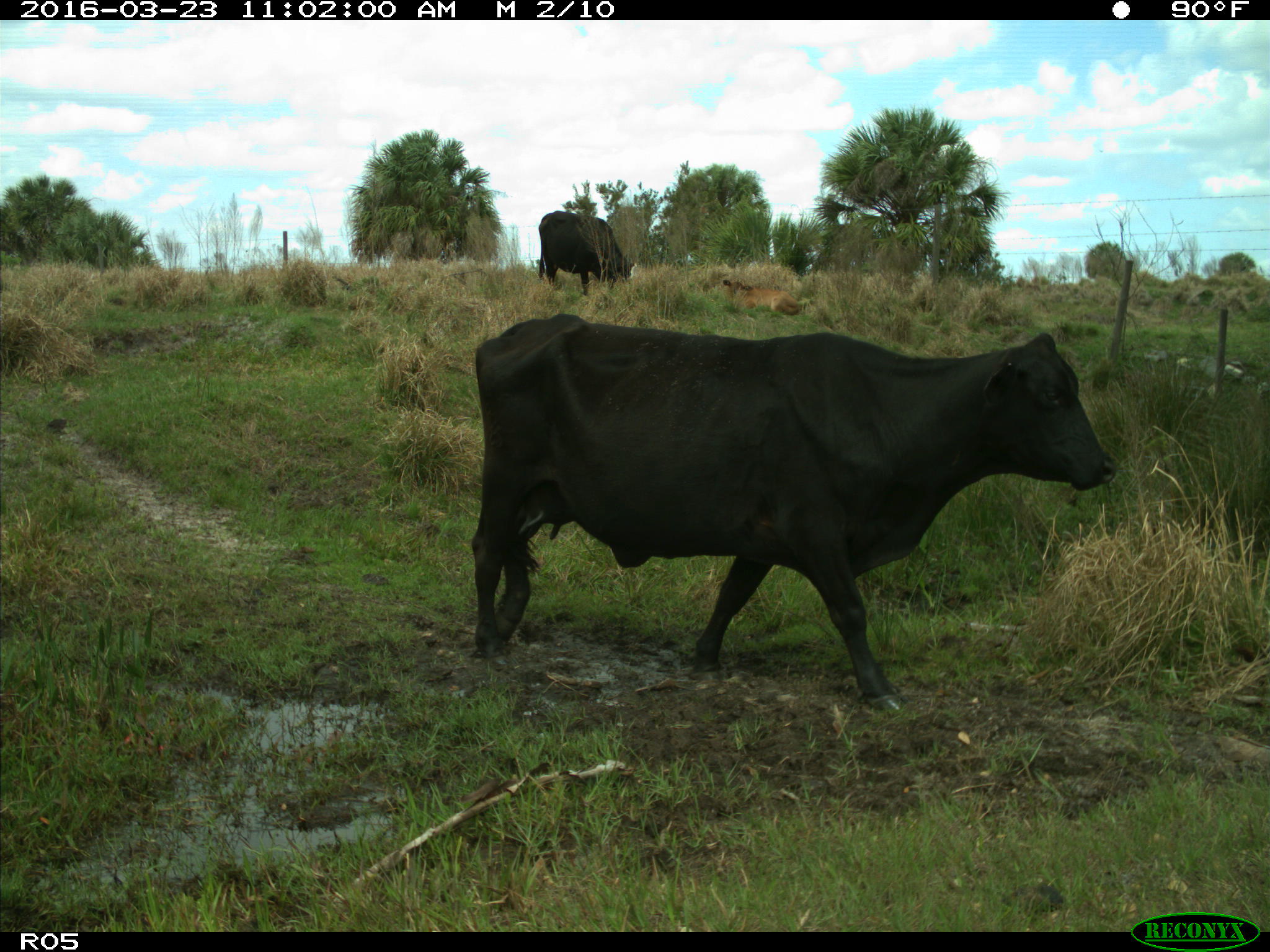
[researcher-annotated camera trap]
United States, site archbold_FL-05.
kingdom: Animalia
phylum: Chordata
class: Mammalia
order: Artiodactyla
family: Bovidae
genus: Bos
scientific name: Bos taurus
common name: domestic cow